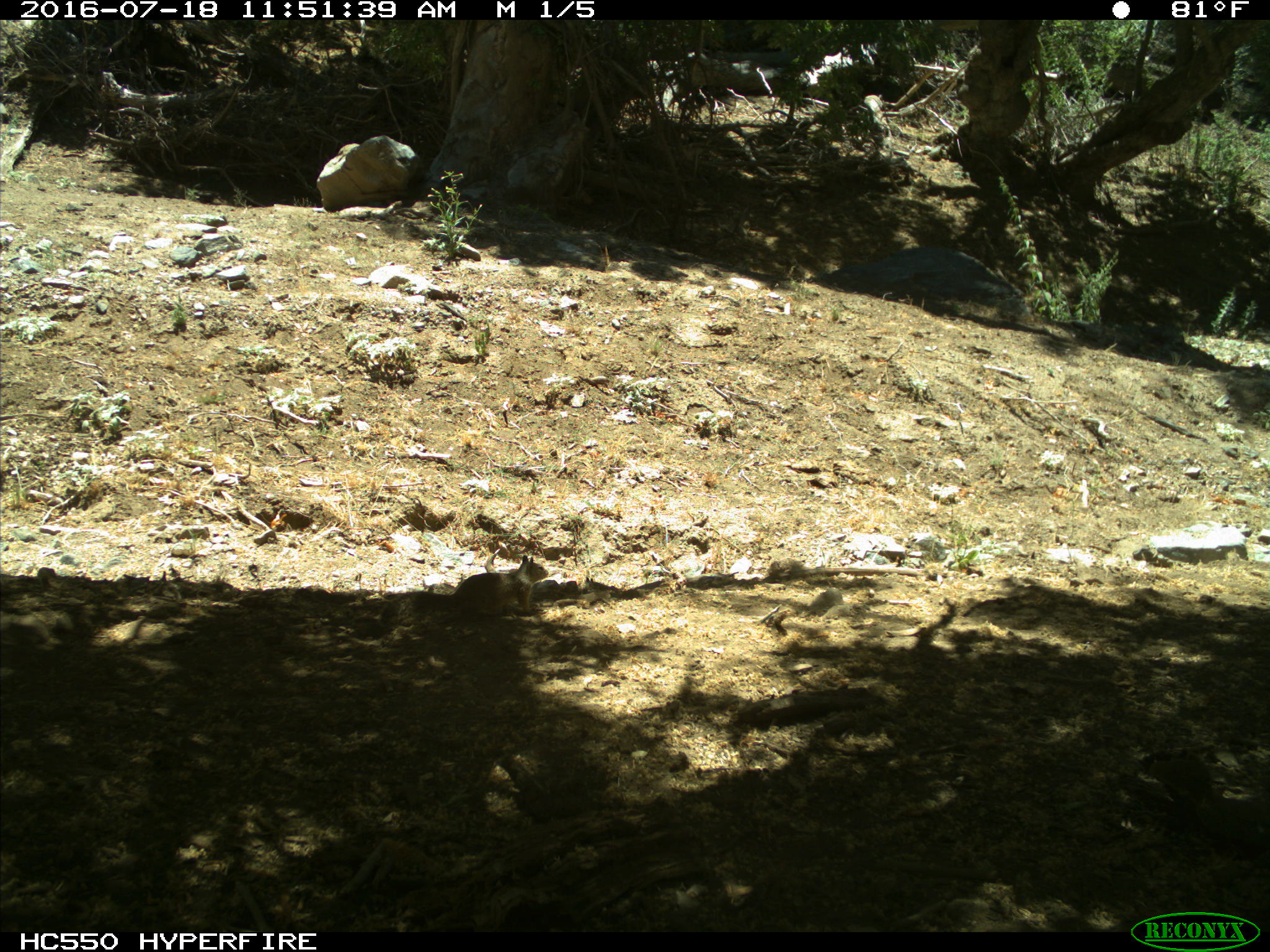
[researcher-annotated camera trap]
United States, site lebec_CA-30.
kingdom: Animalia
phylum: Chordata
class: Mammalia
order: Rodentia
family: Sciuridae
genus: Otospermophilus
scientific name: Otospermophilus beecheyi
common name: california ground squirrel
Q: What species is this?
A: Otospermophilus beecheyi (california ground squirrel).